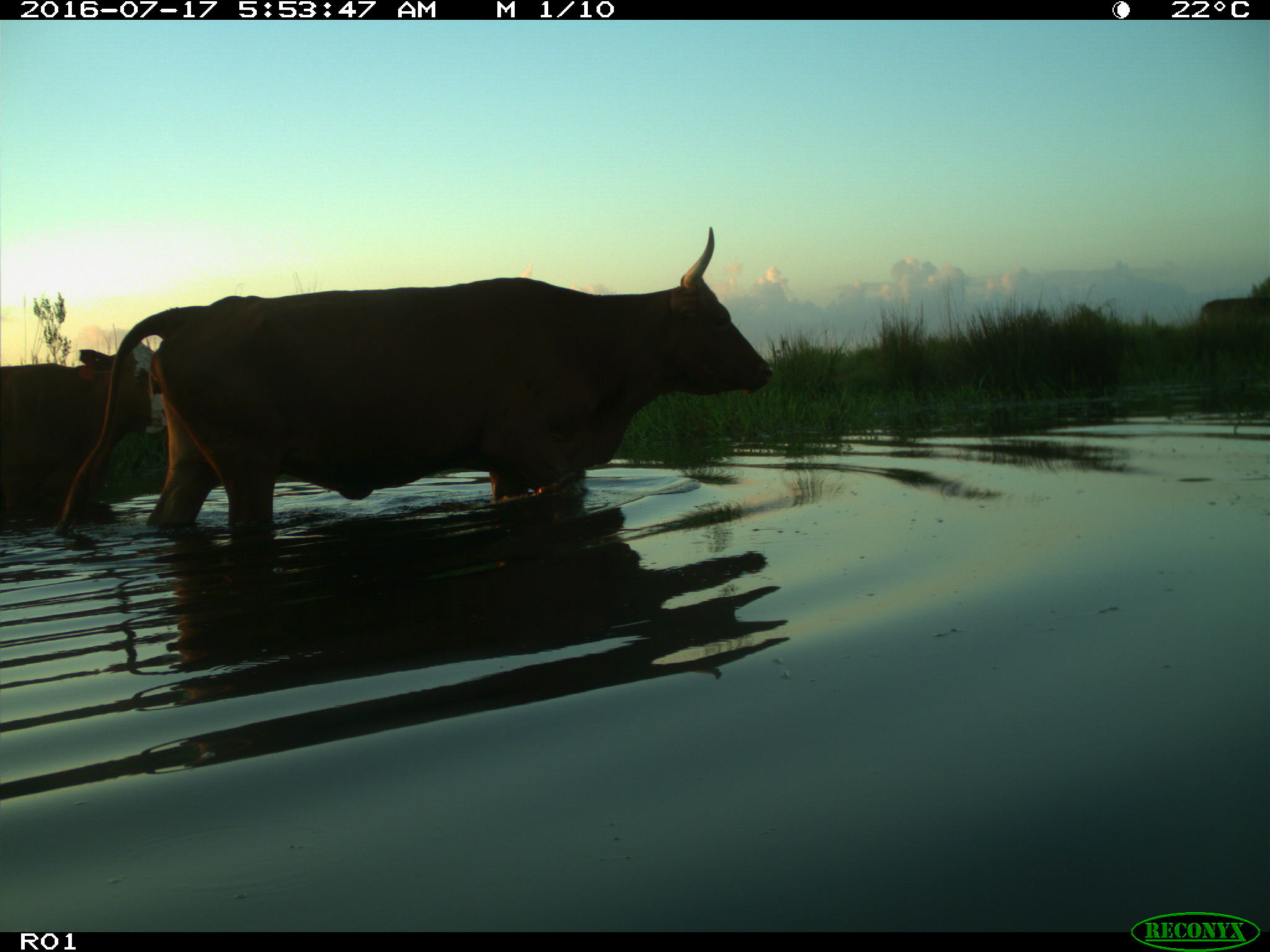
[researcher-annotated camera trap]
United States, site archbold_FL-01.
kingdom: Animalia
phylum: Chordata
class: Mammalia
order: Artiodactyla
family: Bovidae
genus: Bos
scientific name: Bos taurus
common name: domestic cow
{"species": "Bos taurus (domestic cow)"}